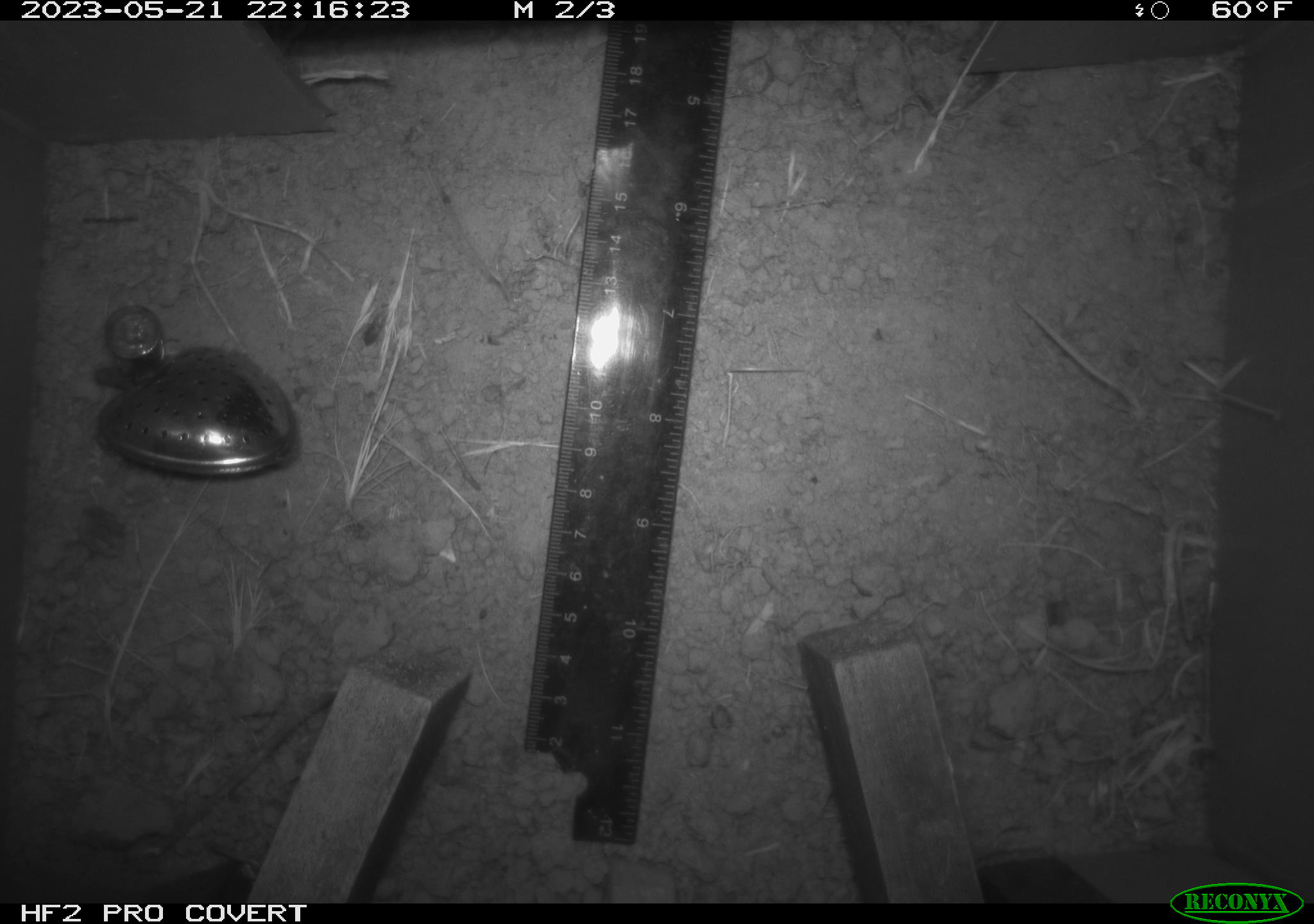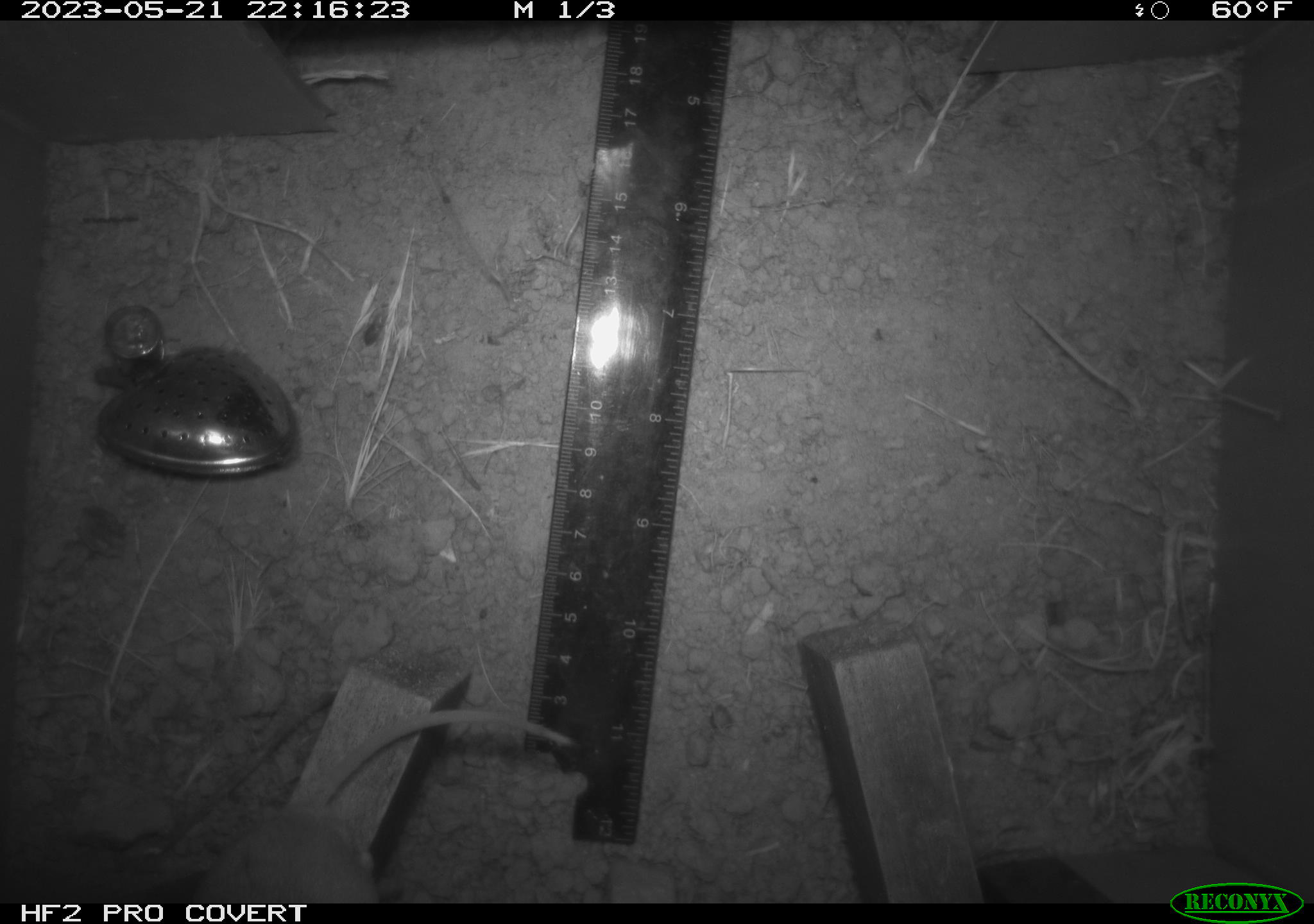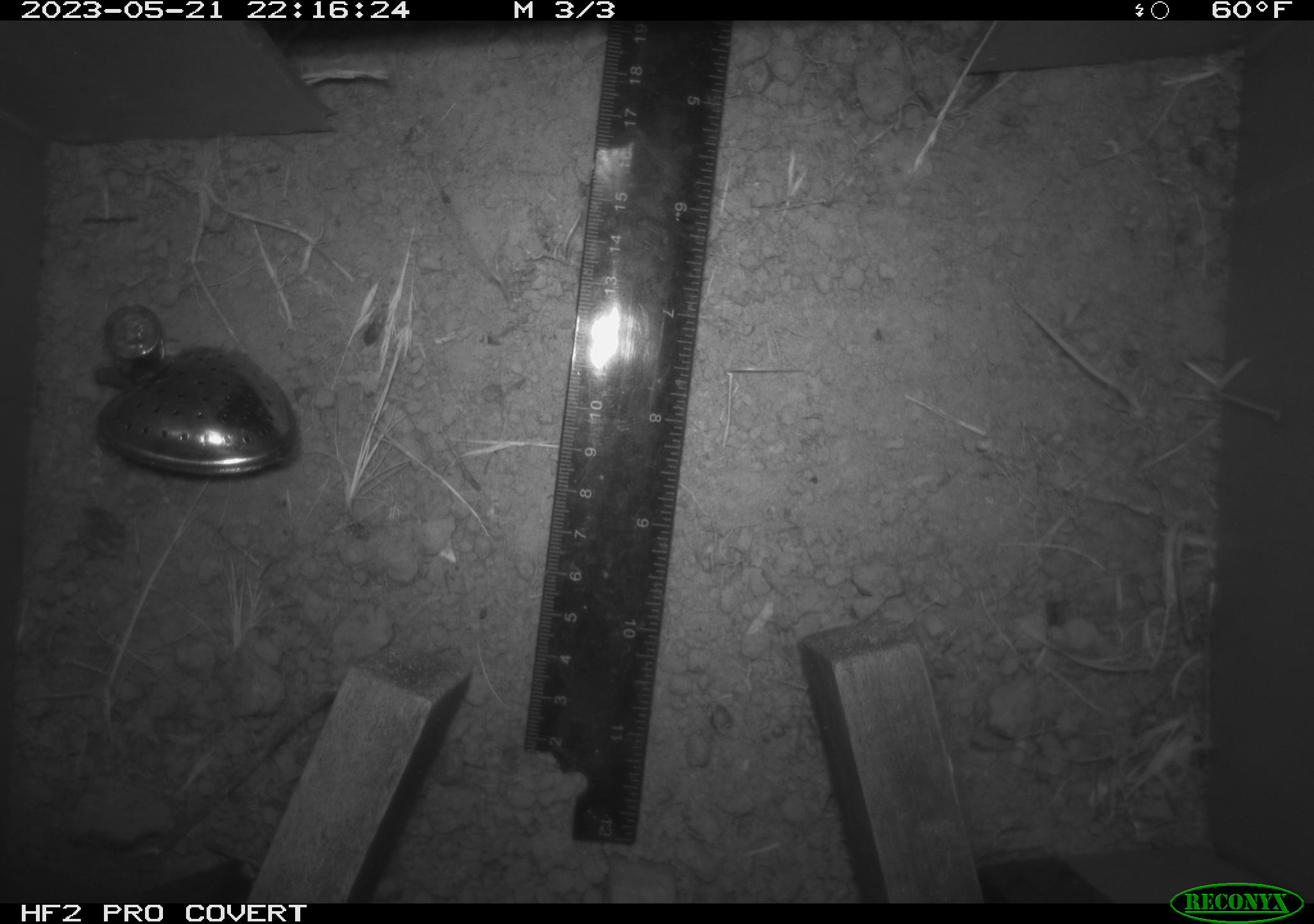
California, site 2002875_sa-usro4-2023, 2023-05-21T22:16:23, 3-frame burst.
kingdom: Animalia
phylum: Chordata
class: Mammalia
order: Rodentia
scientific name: Rodentia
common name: mouse species